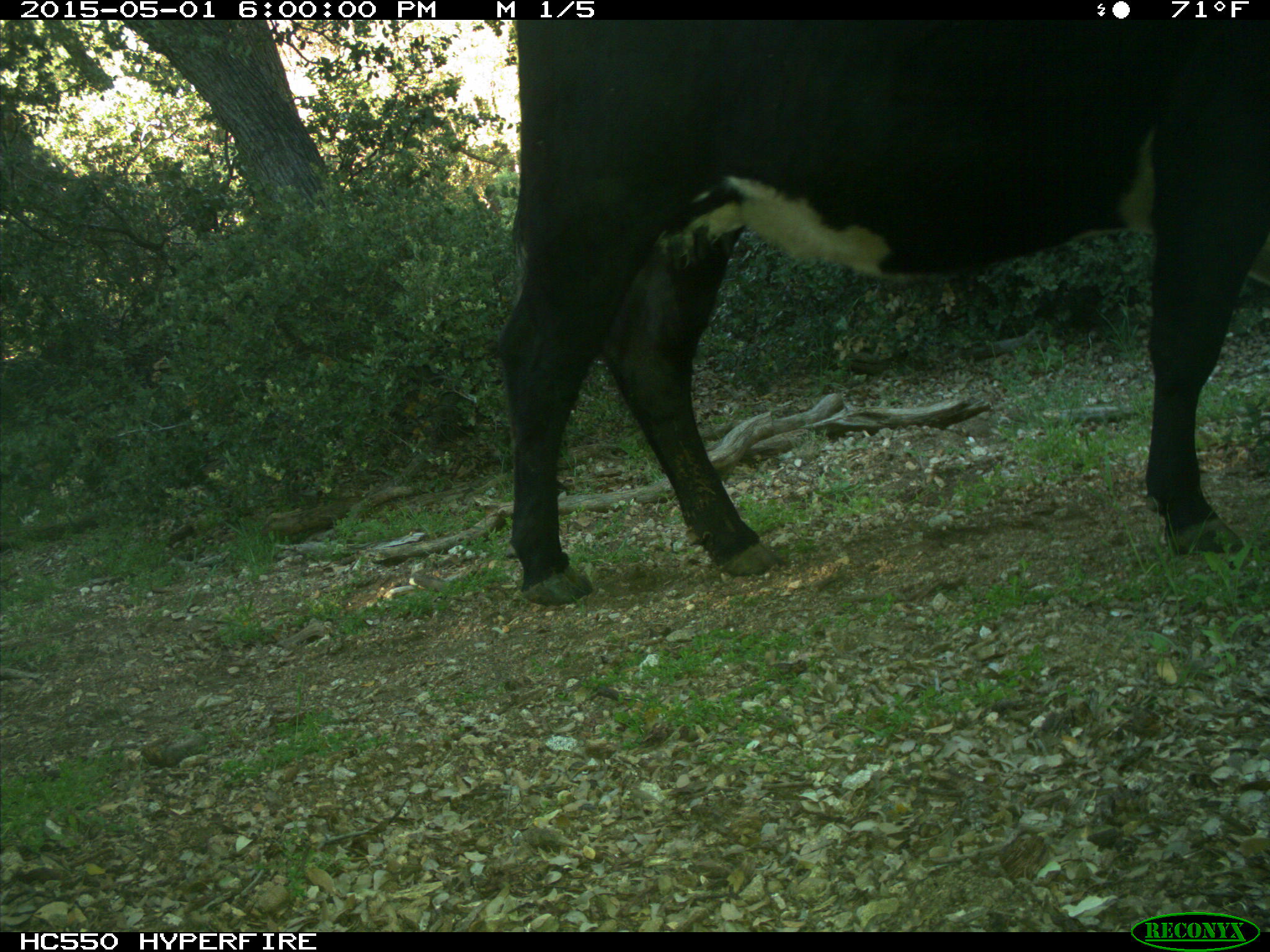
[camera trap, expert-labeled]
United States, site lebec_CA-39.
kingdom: Animalia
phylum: Chordata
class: Mammalia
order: Artiodactyla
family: Bovidae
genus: Bos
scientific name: Bos taurus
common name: domestic cow